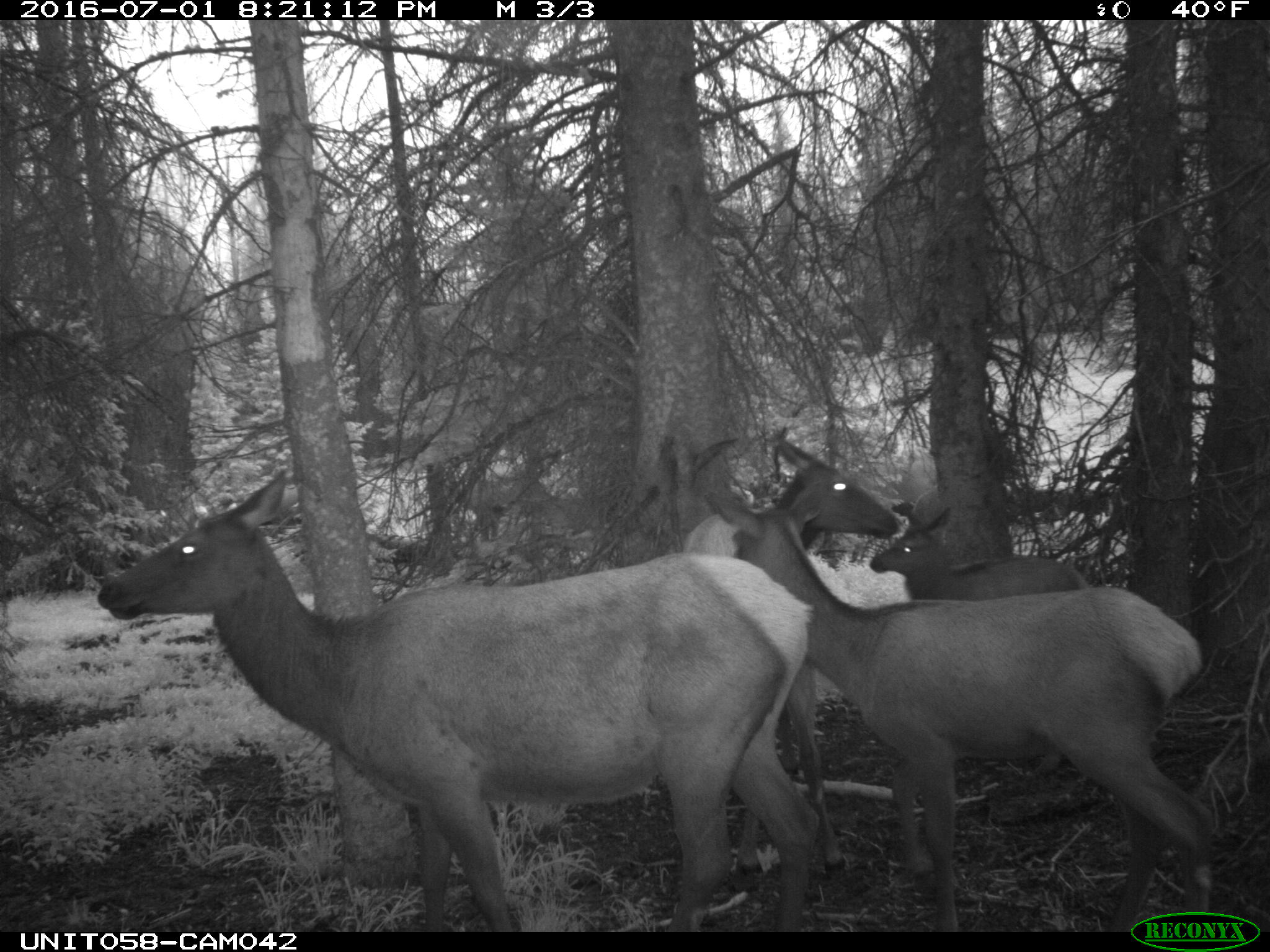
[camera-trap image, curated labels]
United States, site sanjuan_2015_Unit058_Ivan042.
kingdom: Animalia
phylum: Chordata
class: Mammalia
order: Artiodactyla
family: Cervidae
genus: Cervus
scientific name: Cervus elaphus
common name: red deer